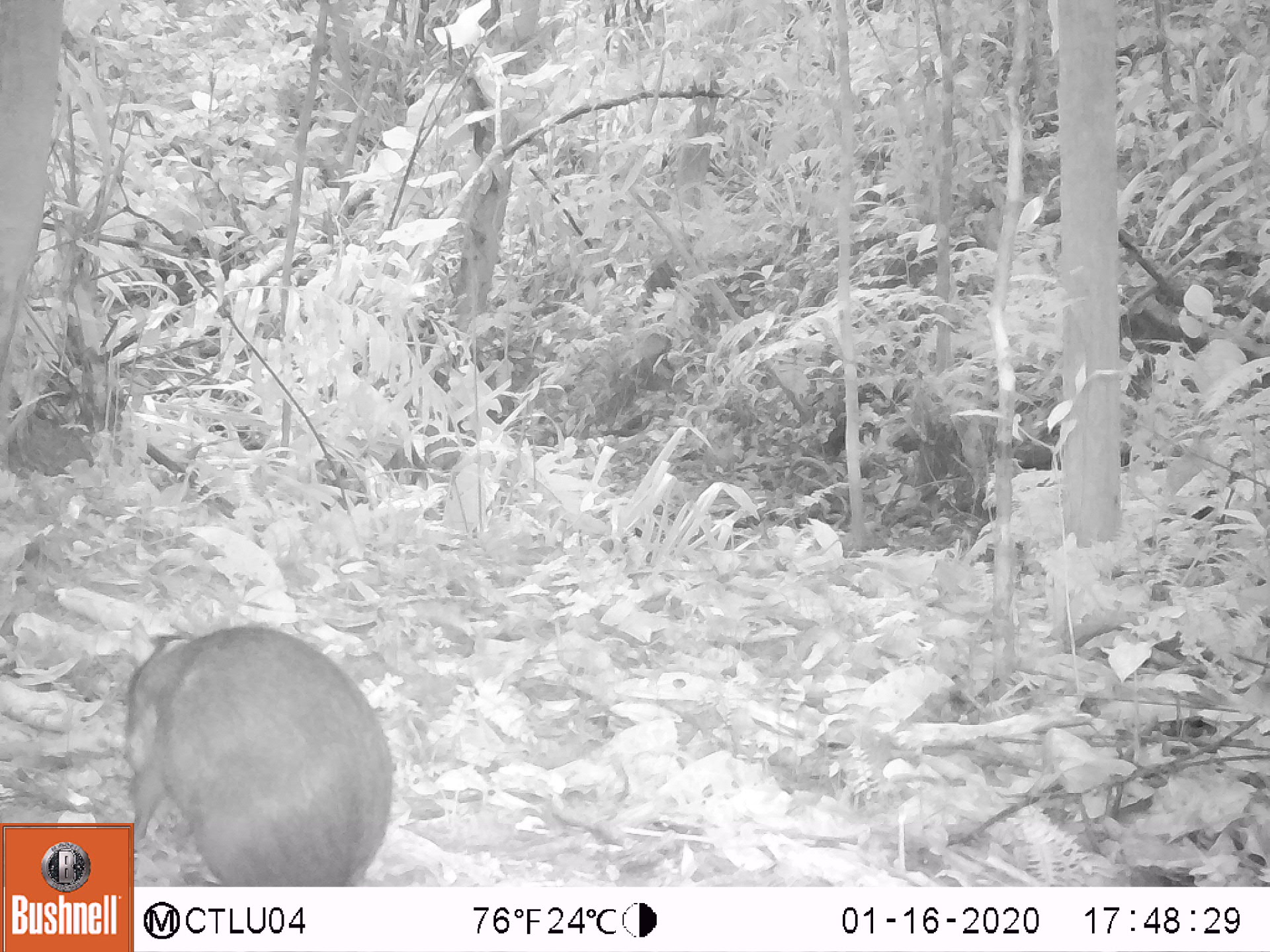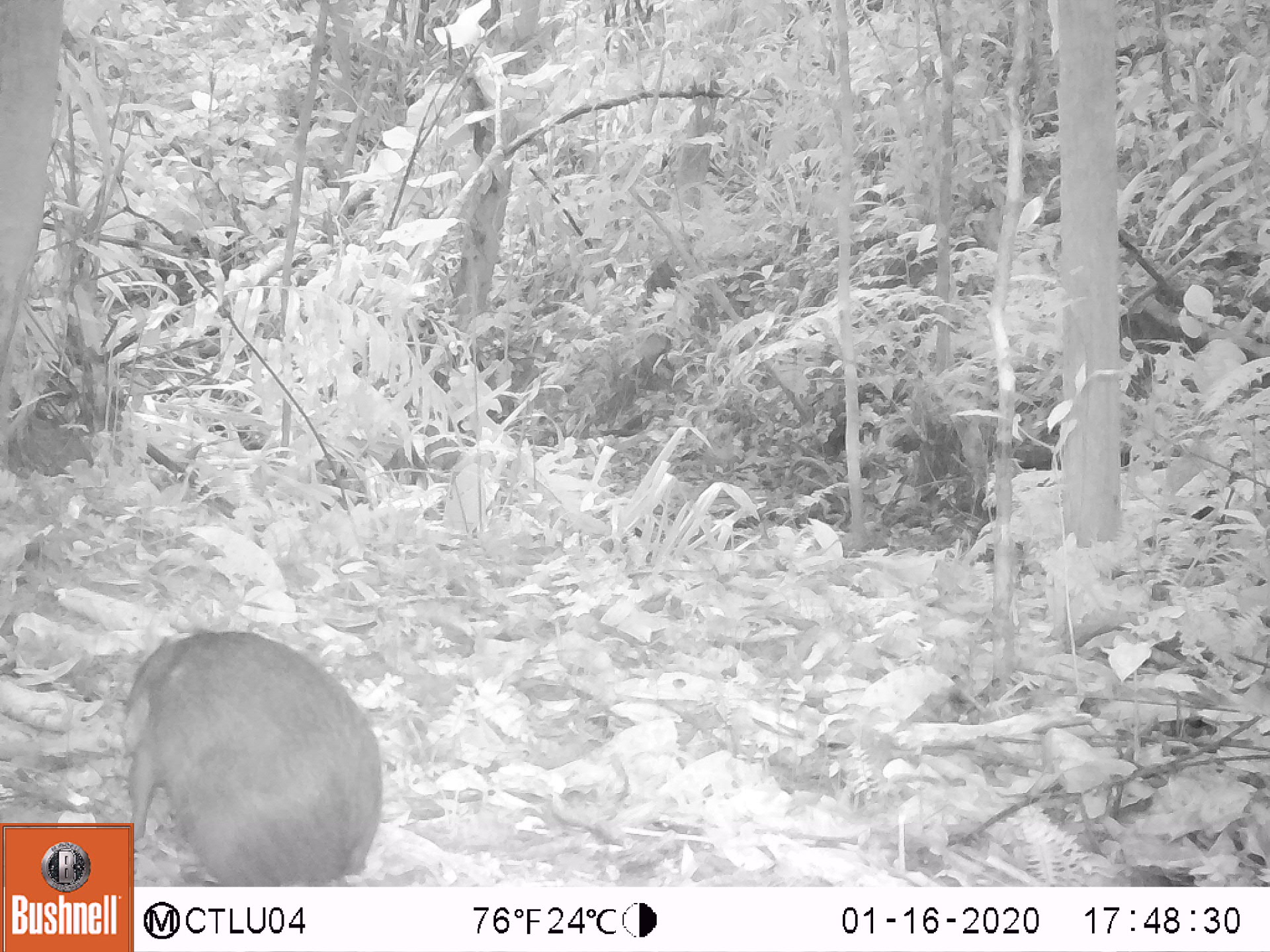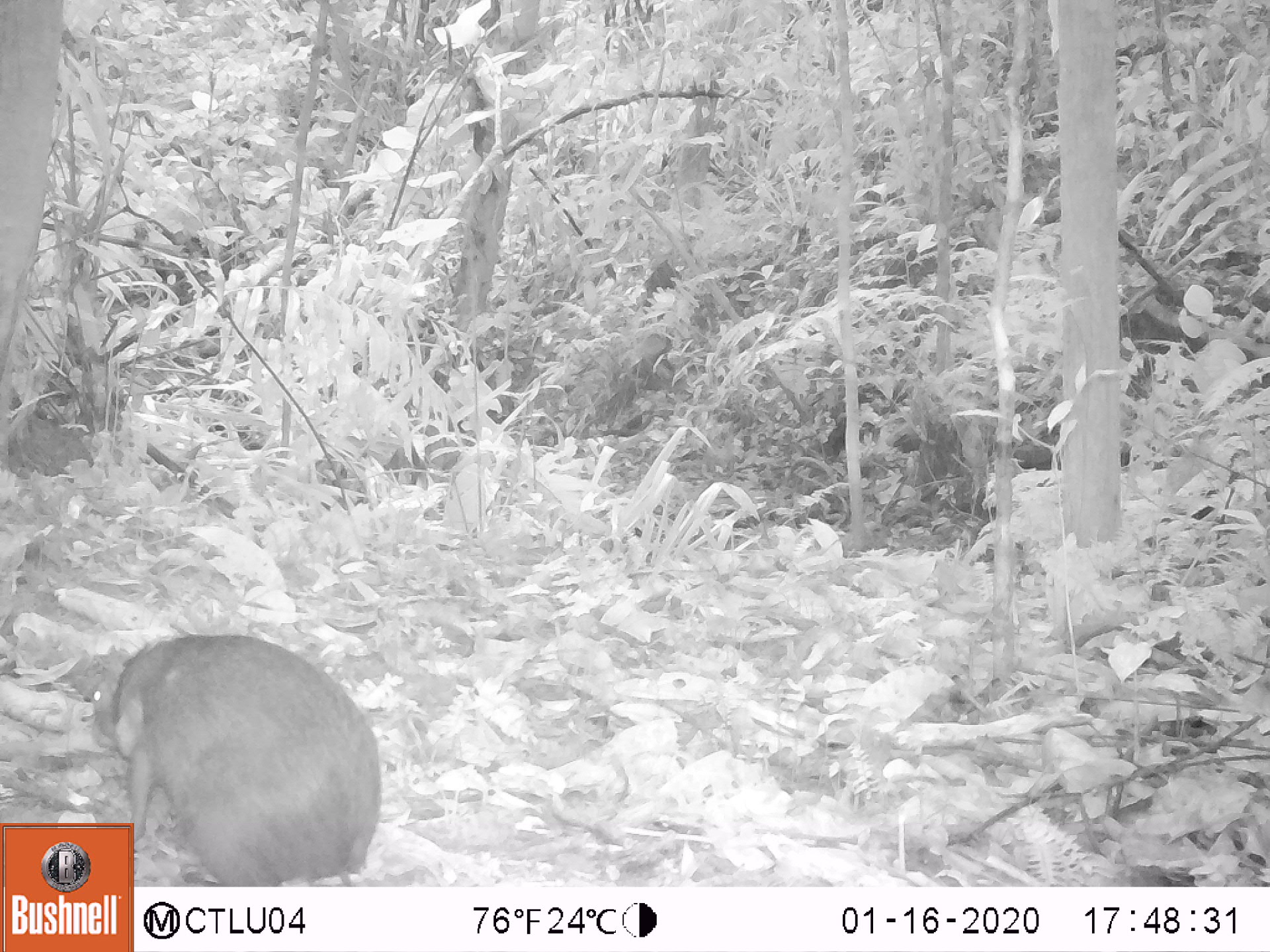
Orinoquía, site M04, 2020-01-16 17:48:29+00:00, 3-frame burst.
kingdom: Animalia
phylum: Chordata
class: Mammalia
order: Rodentia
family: Dasyproctidae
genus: Dasyprocta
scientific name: Dasyprocta fuliginosa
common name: black agouti